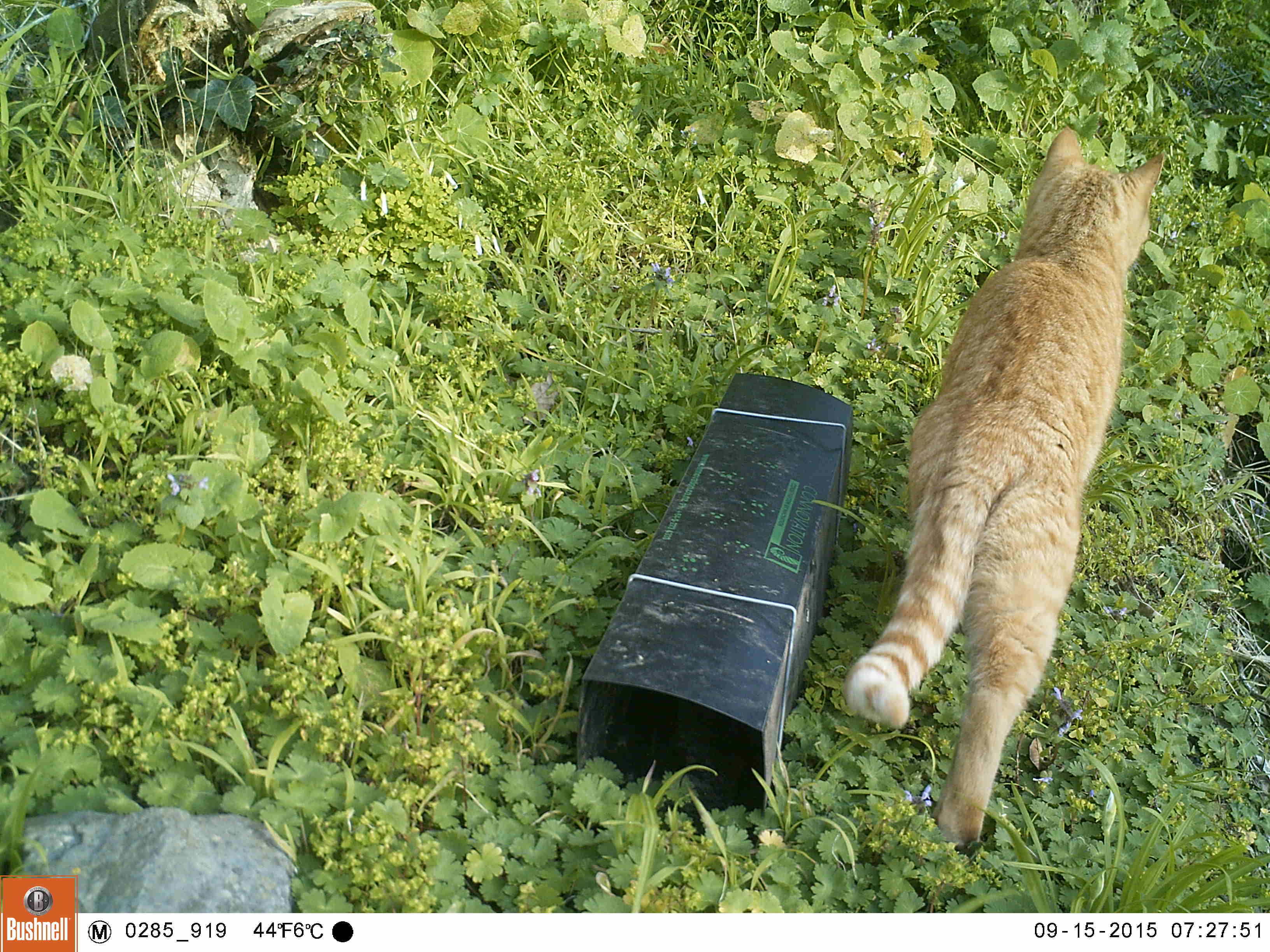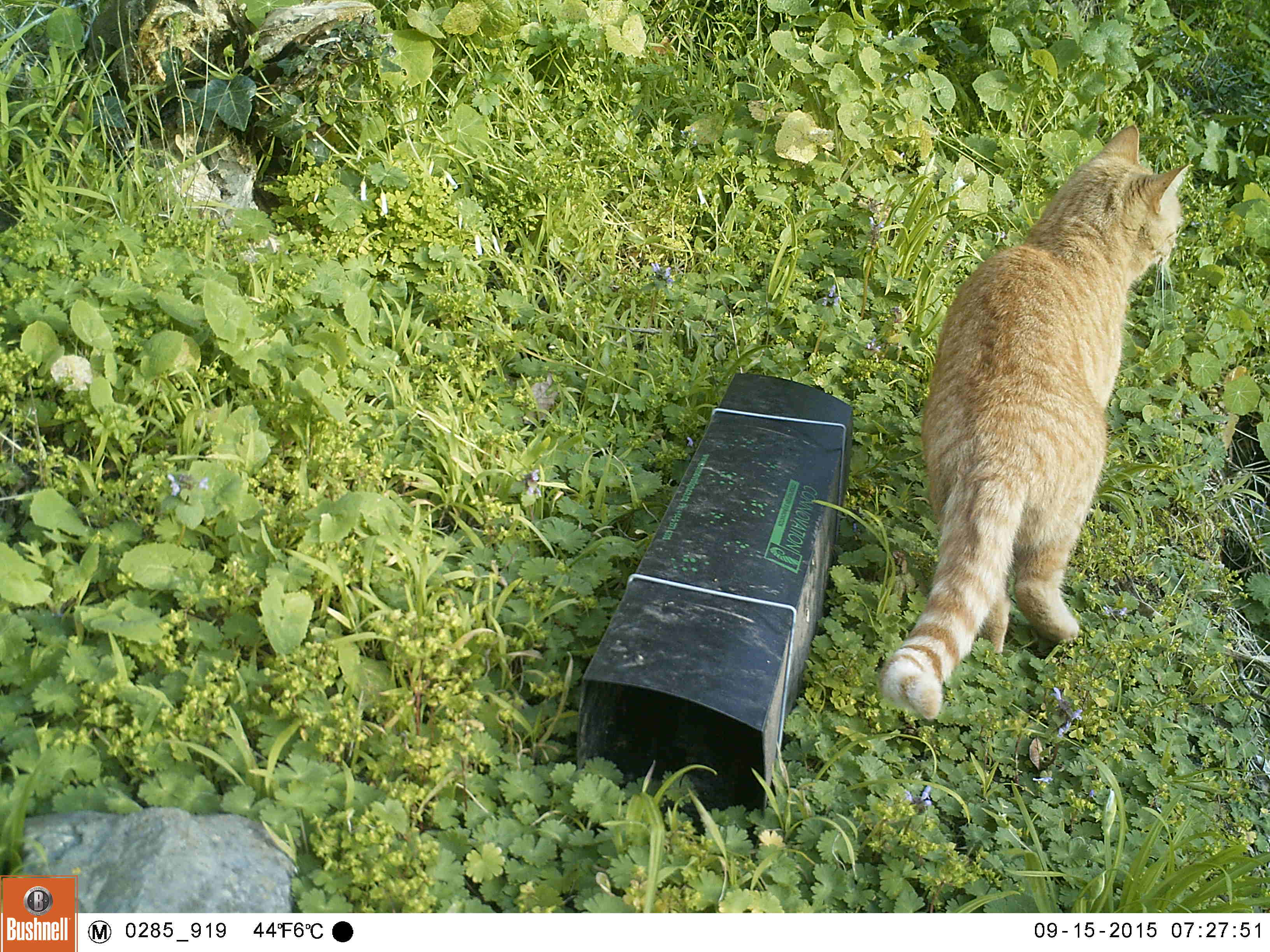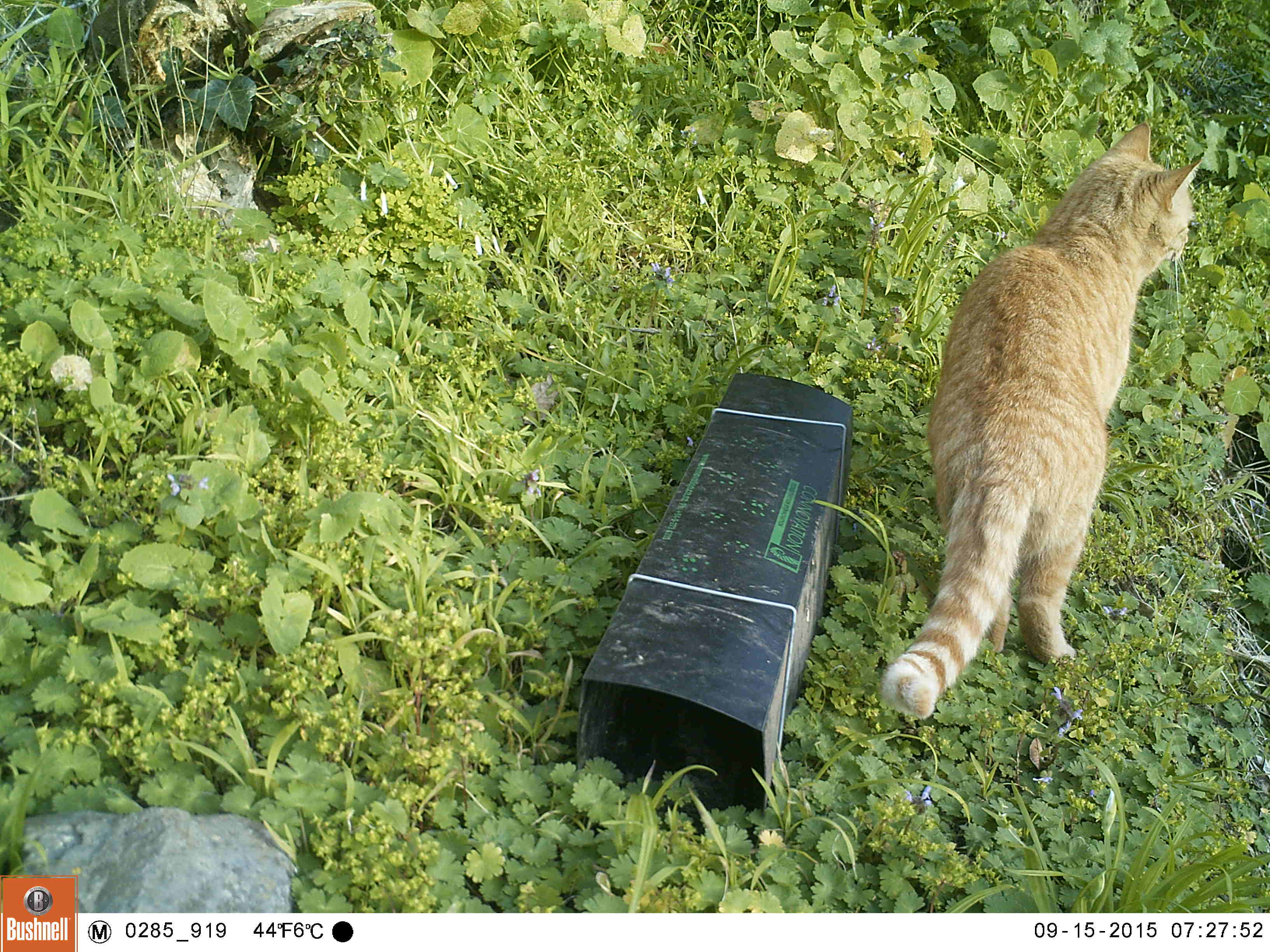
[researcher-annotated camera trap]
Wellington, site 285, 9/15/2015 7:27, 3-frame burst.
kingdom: Animalia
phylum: Chordata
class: Mammalia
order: Carnivora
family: Felidae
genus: Felis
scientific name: Felis catus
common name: cat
Cat (Felis catus).